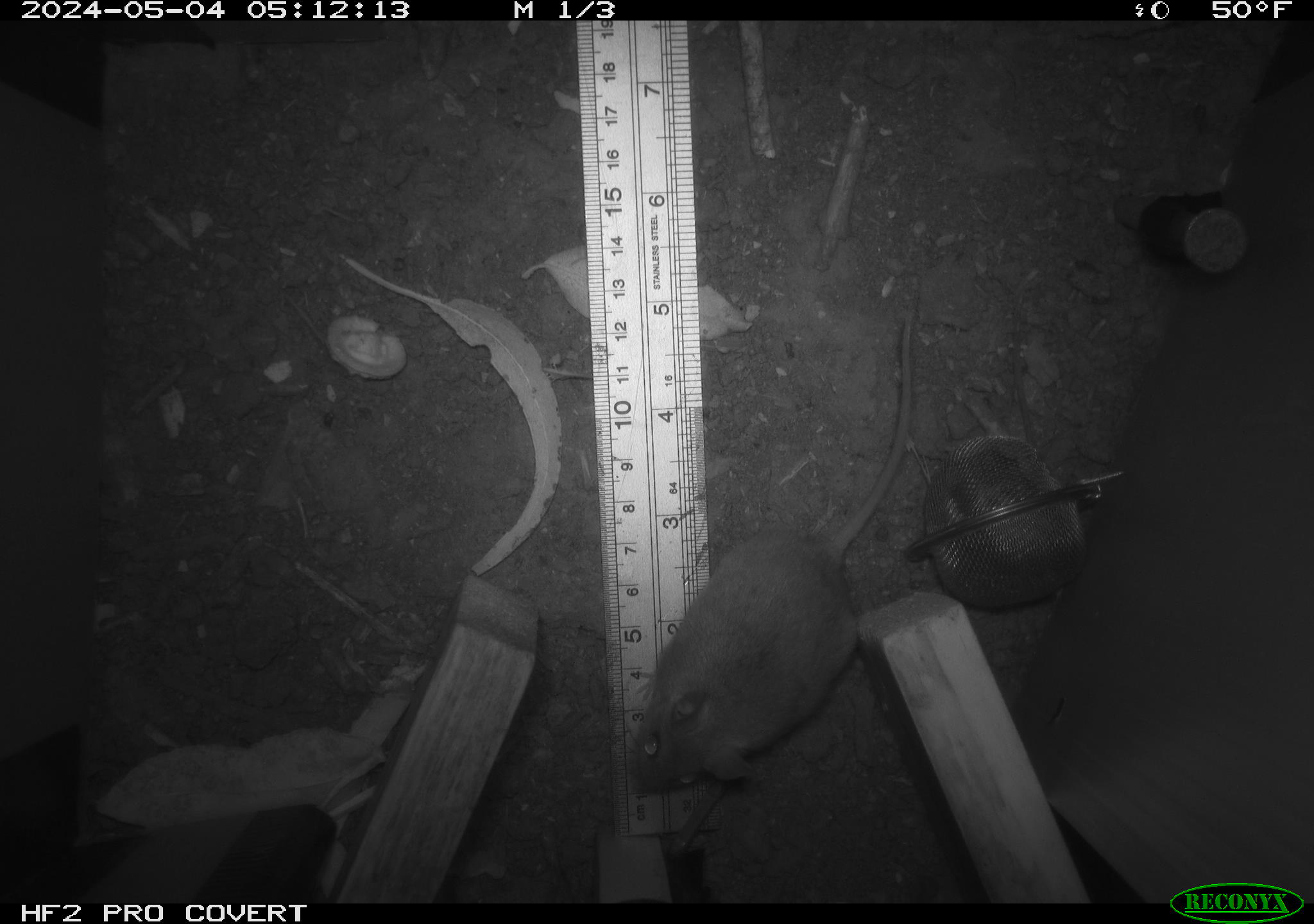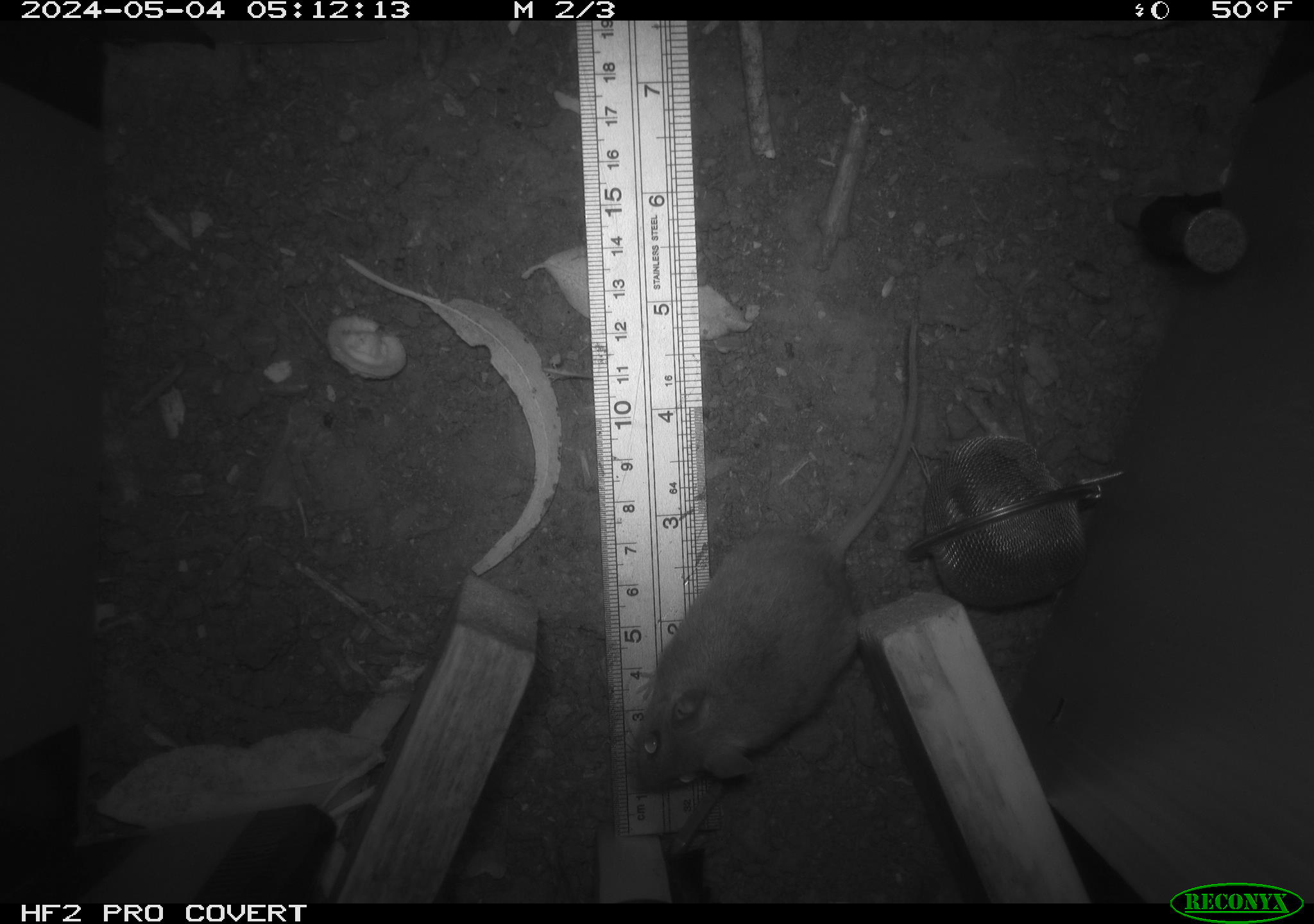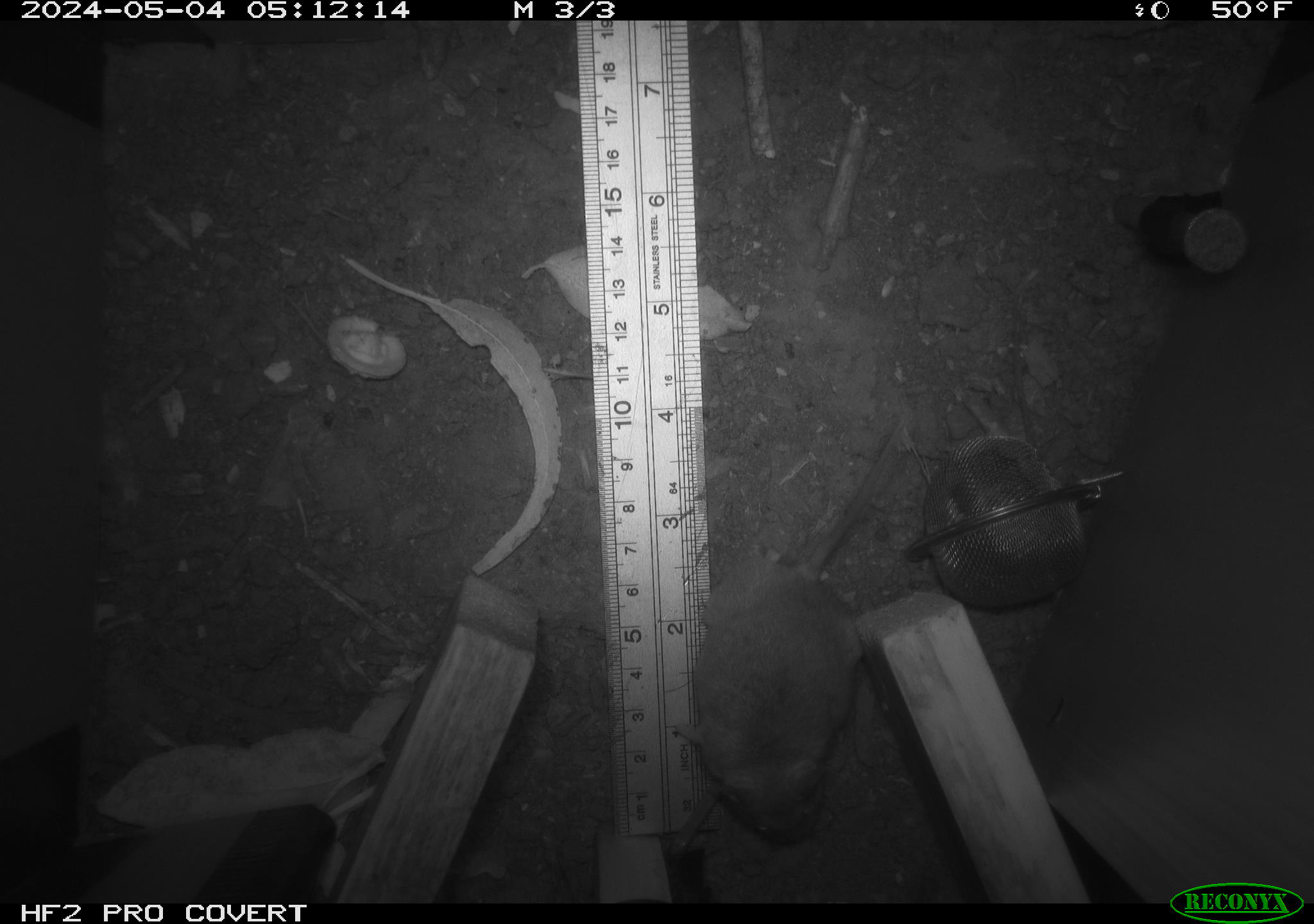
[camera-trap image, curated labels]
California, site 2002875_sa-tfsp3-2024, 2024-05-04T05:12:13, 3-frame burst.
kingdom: Animalia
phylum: Chordata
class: Mammalia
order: Rodentia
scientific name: Rodentia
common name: mouse species